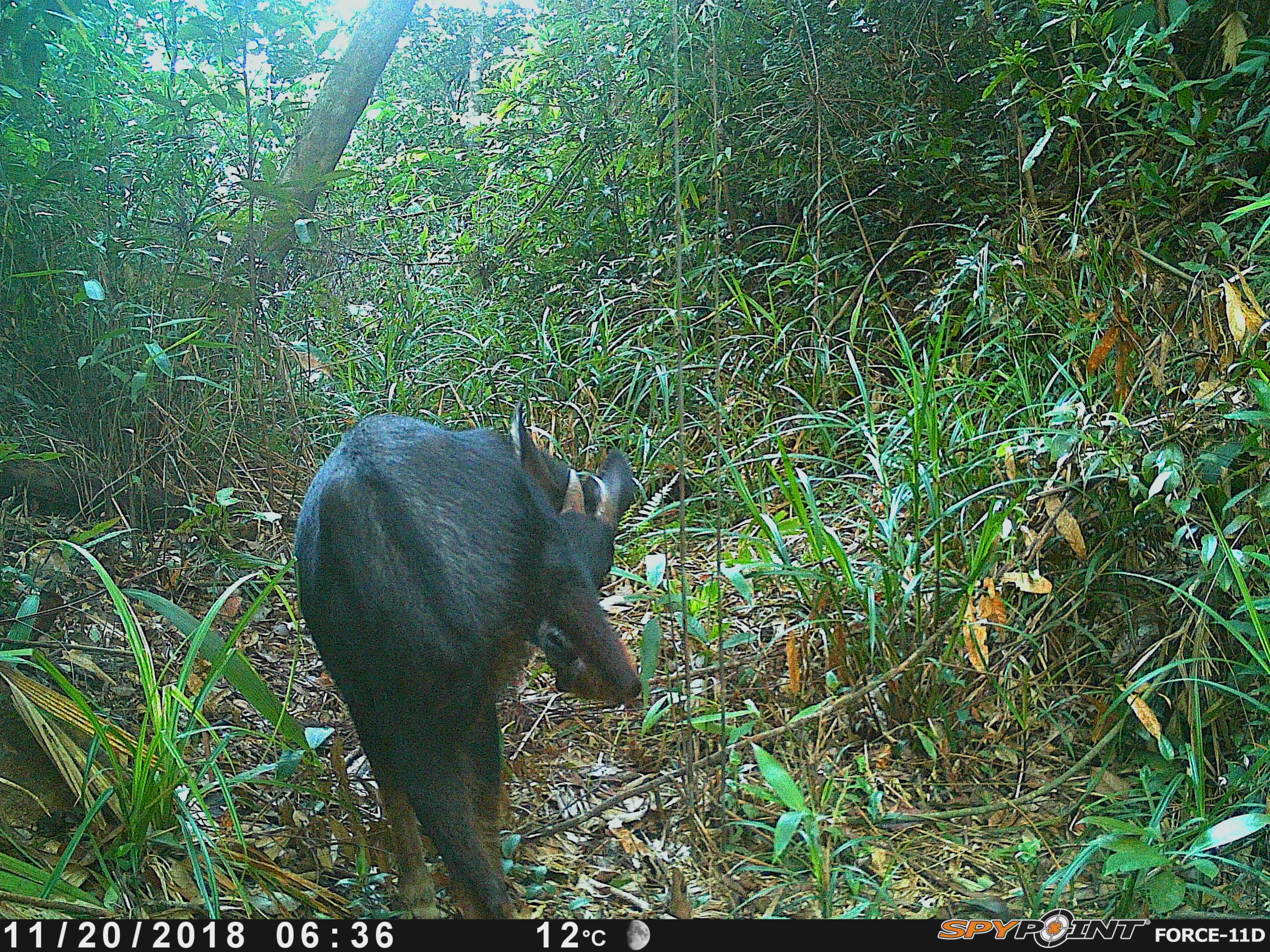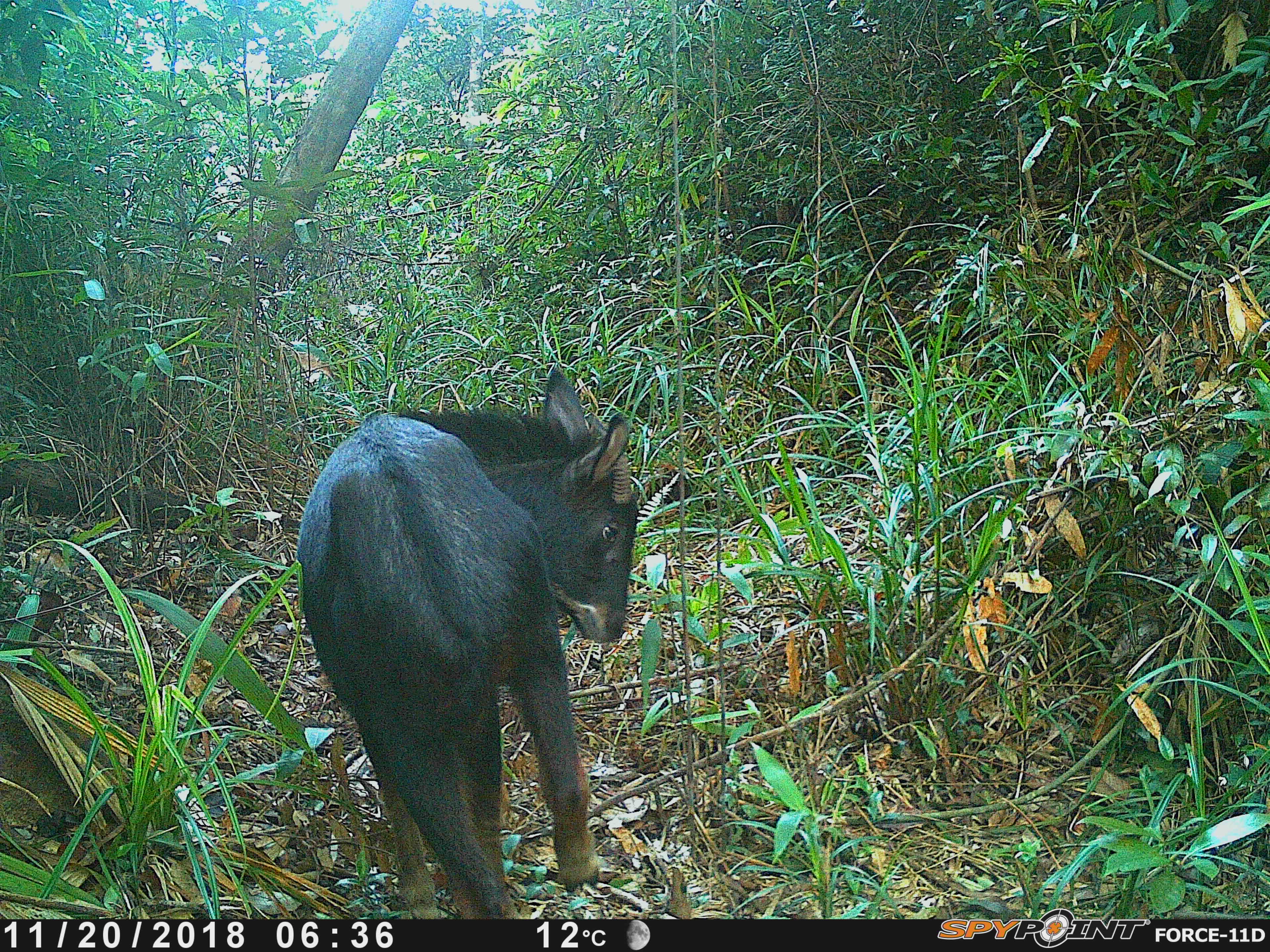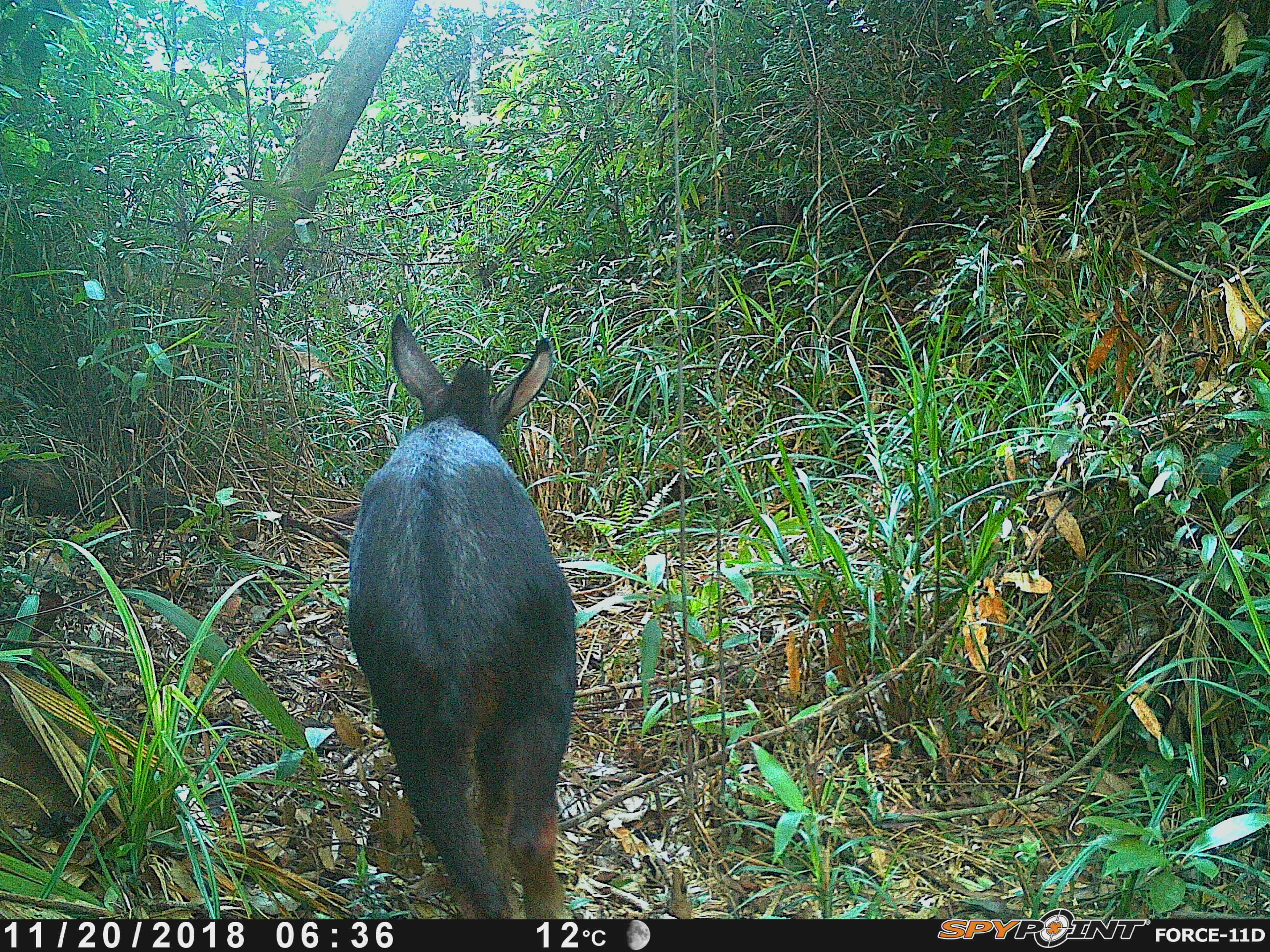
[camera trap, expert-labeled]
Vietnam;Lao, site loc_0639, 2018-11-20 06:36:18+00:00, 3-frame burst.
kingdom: Animalia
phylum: Chordata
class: Mammalia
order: Artiodactyla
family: Bovidae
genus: Capricornis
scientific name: Capricornis sumatraensis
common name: chinese serow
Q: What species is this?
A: Chinese serow (Capricornis sumatraensis).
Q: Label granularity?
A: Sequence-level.